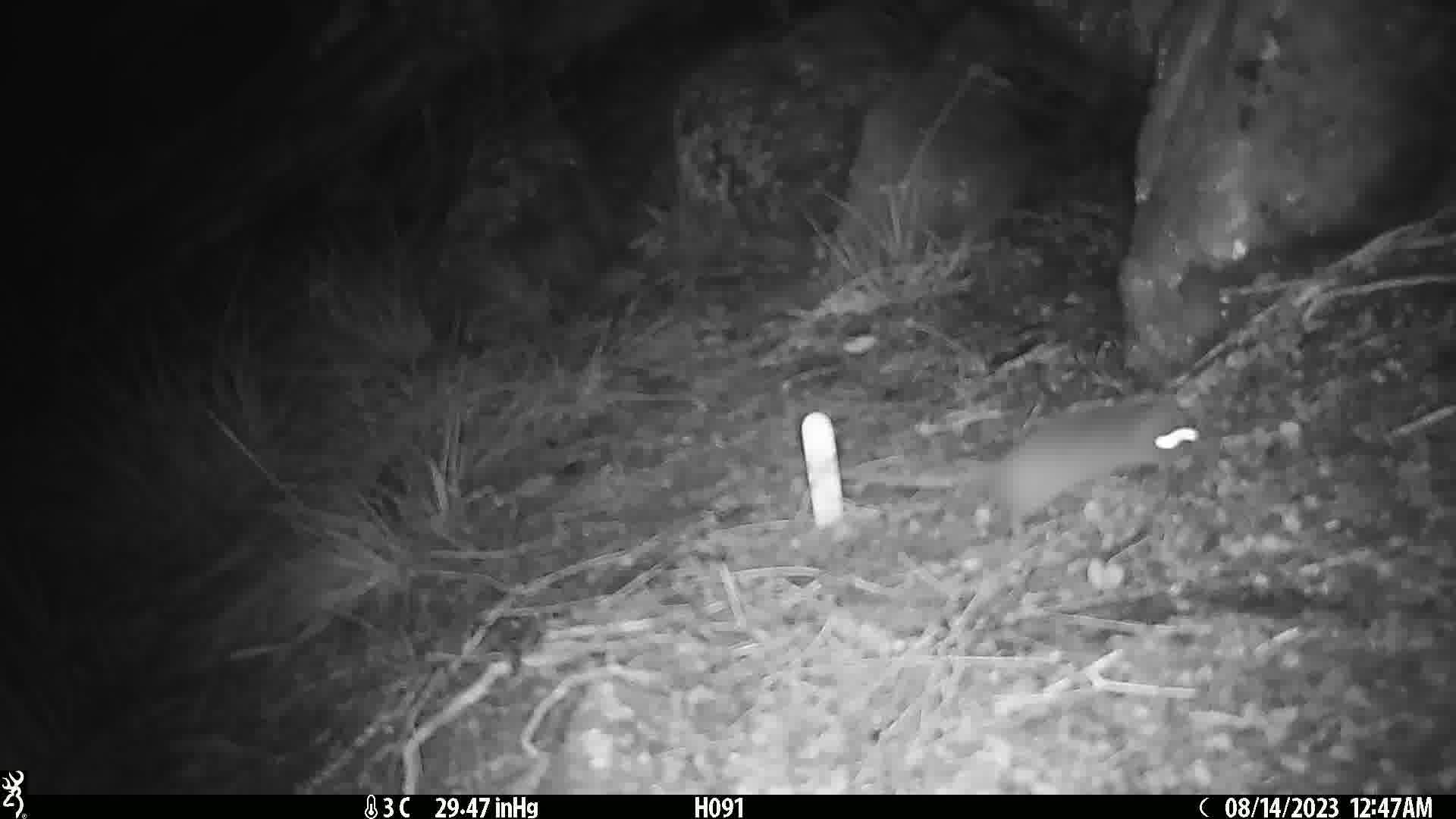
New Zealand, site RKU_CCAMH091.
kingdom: Animalia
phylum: Chordata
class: Mammalia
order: Rodentia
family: Muridae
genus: Rattus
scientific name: Rattus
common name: rat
Rat (Rattus).